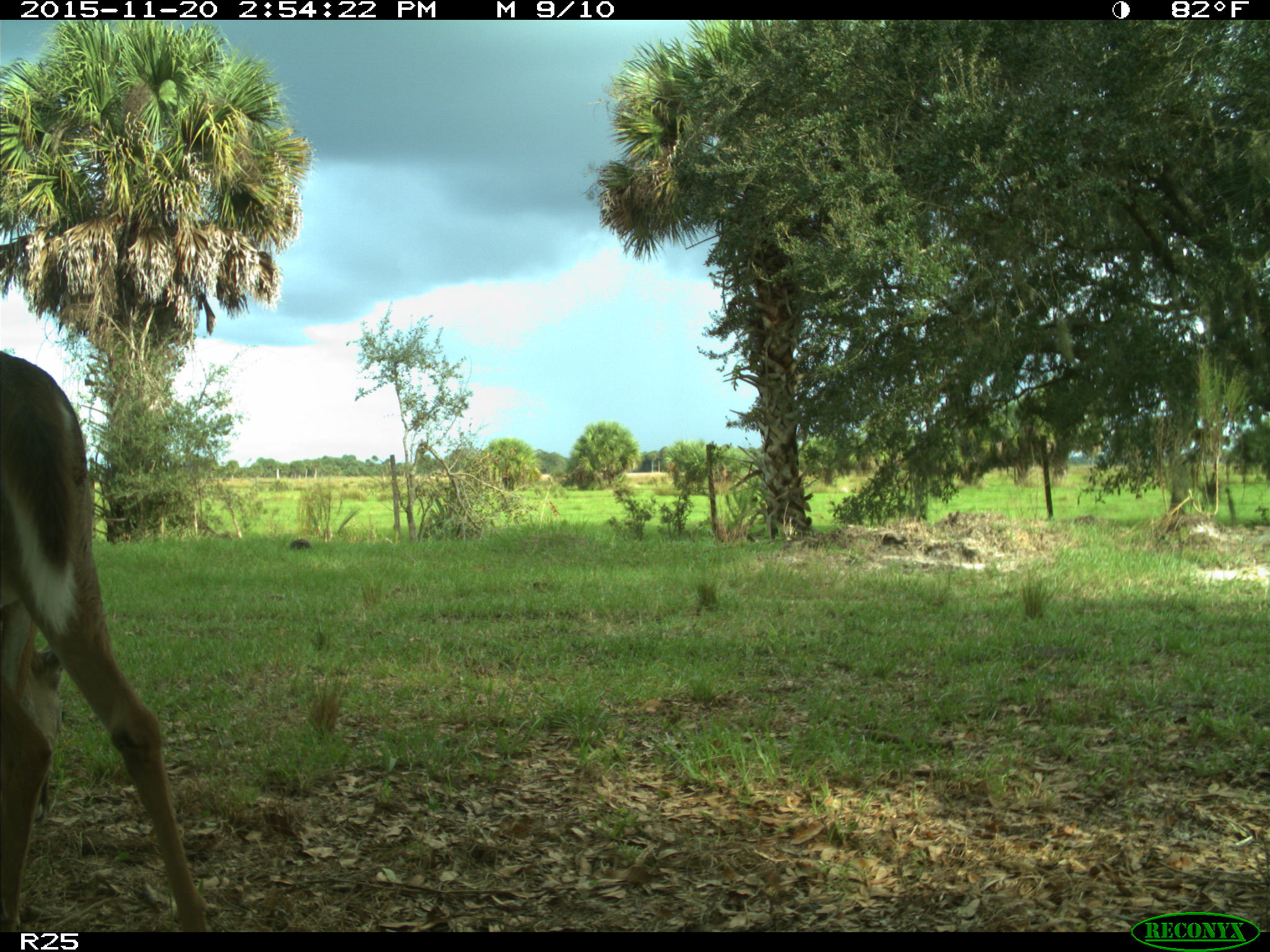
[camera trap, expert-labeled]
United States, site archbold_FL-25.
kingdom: Animalia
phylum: Chordata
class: Mammalia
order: Artiodactyla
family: Cervidae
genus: Odocoileus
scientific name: Odocoileus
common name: deer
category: unidentified deer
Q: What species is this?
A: Unidentified deer (deer) (Odocoileus).